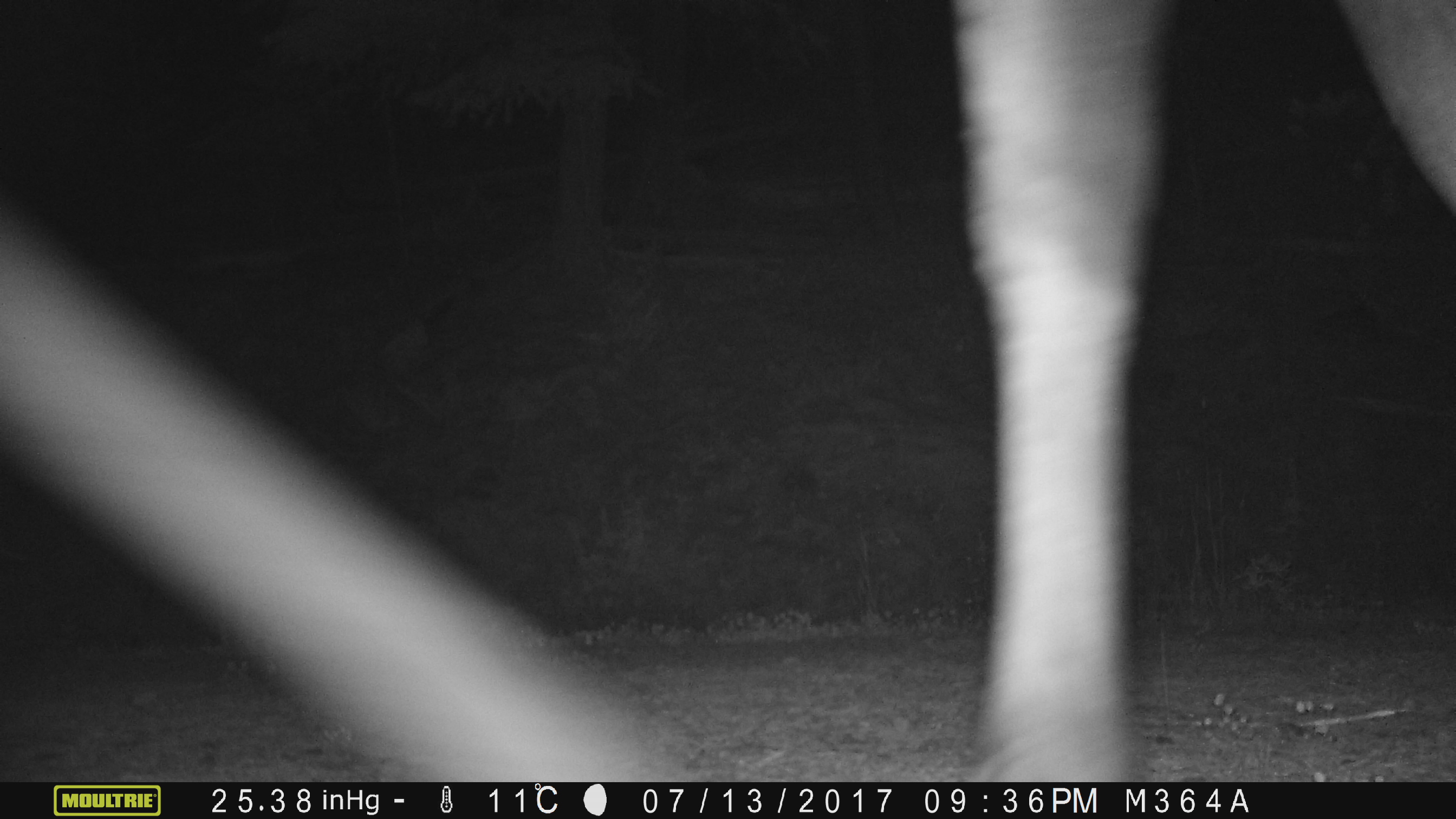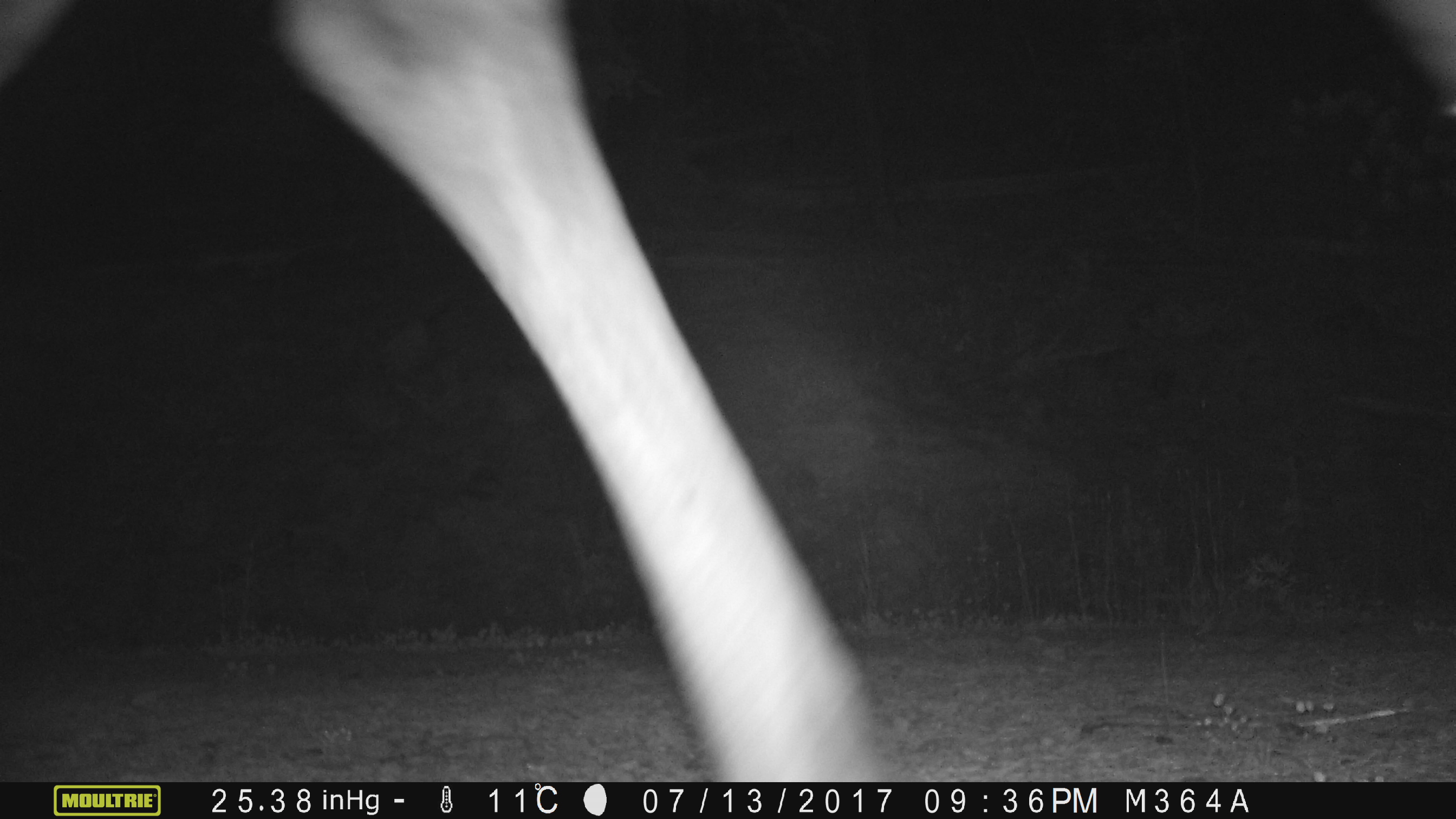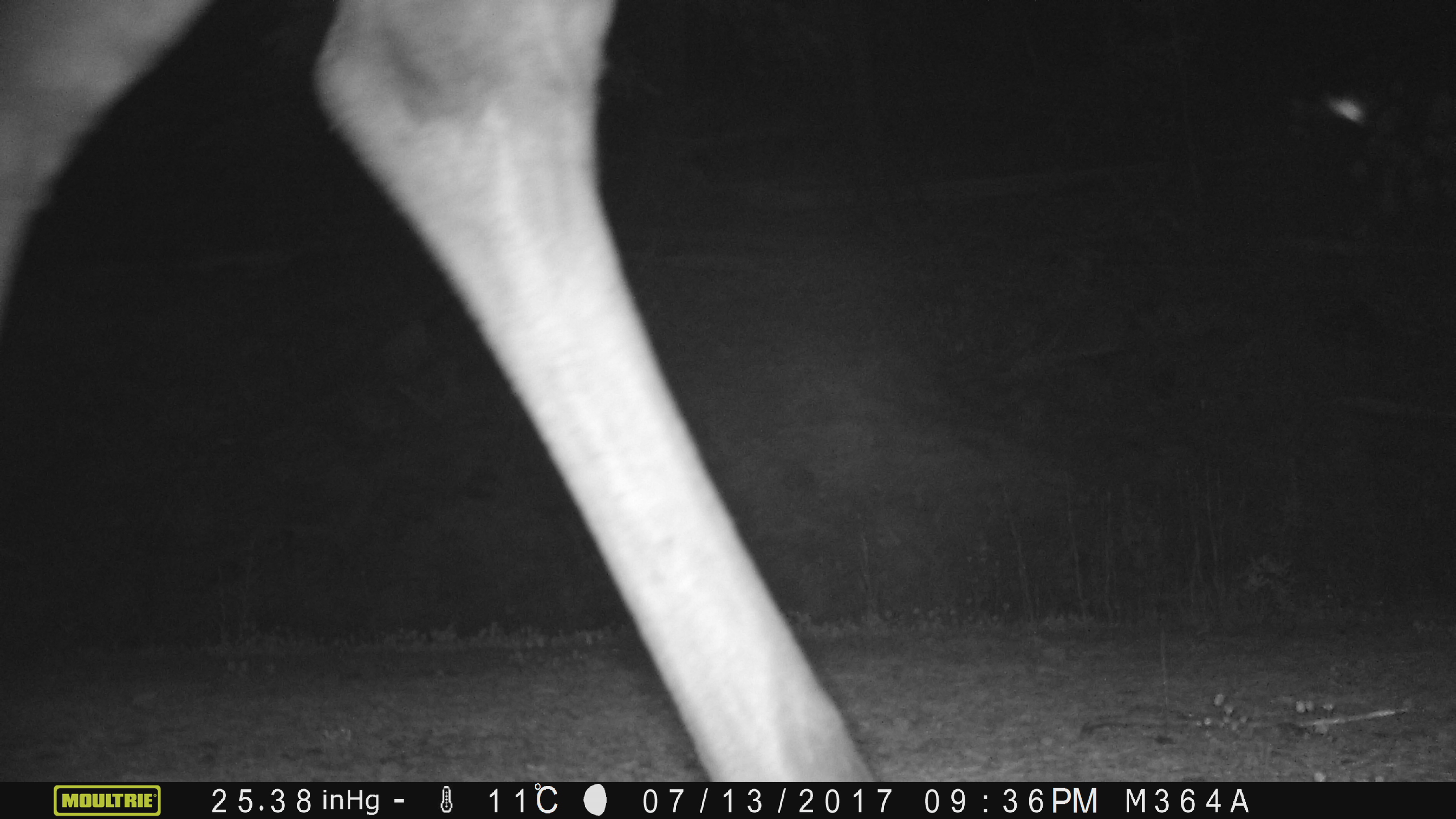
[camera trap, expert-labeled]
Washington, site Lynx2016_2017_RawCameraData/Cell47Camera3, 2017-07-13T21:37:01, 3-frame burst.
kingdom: Animalia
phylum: Chordata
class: Mammalia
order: Artiodactyla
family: Cervidae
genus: Alces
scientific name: Alces alces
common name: moose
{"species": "Alces alces (moose)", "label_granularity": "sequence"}